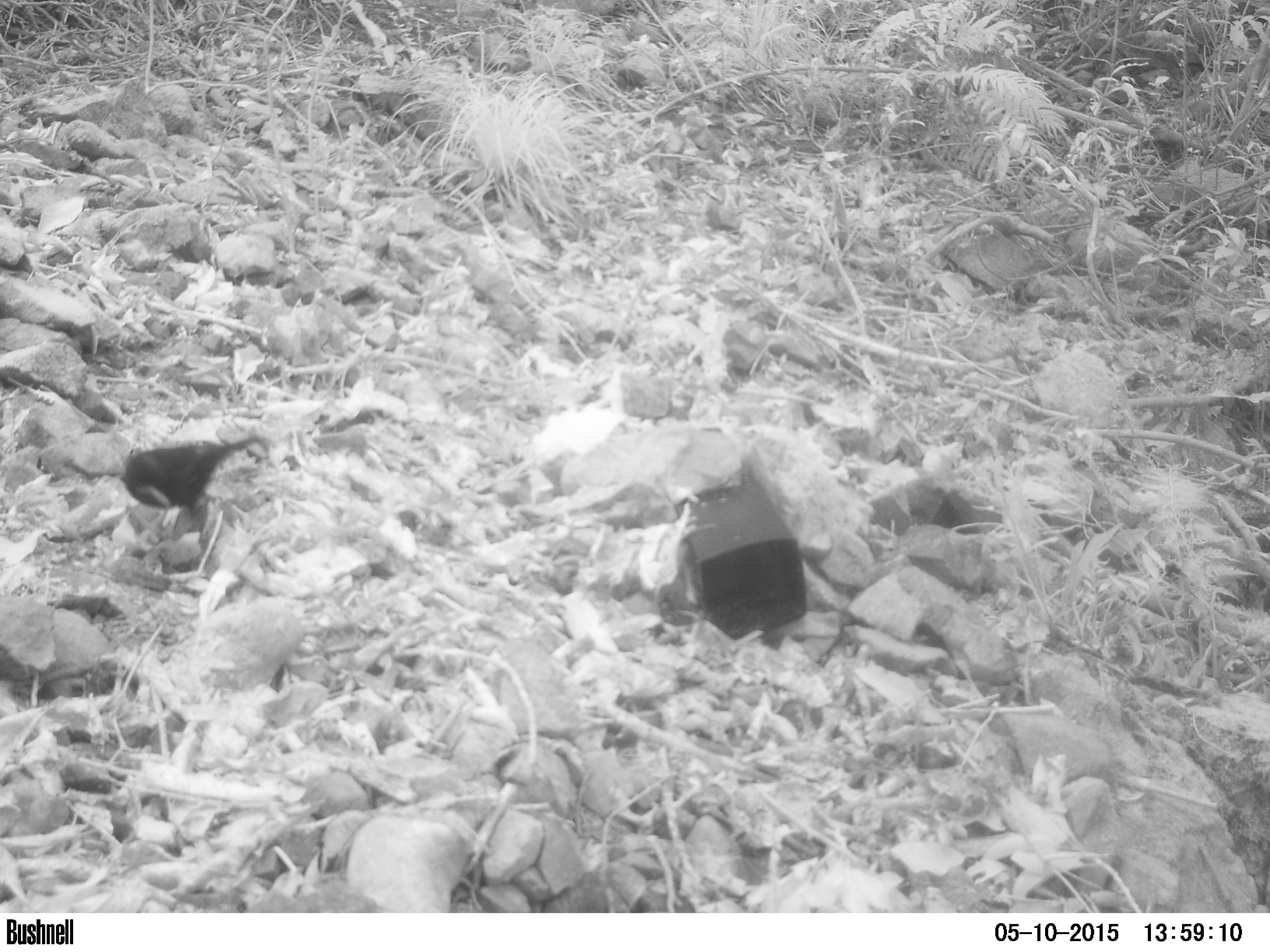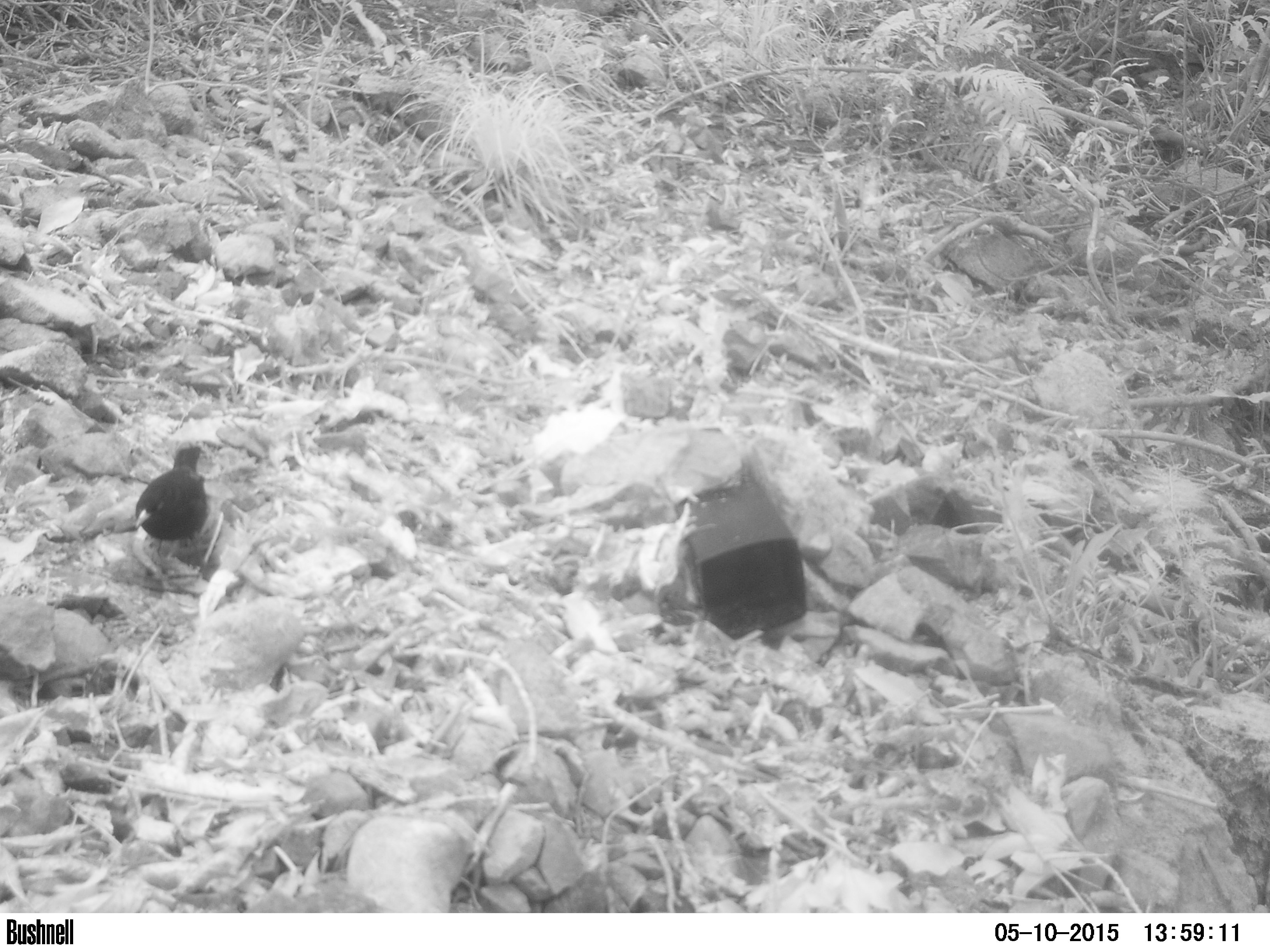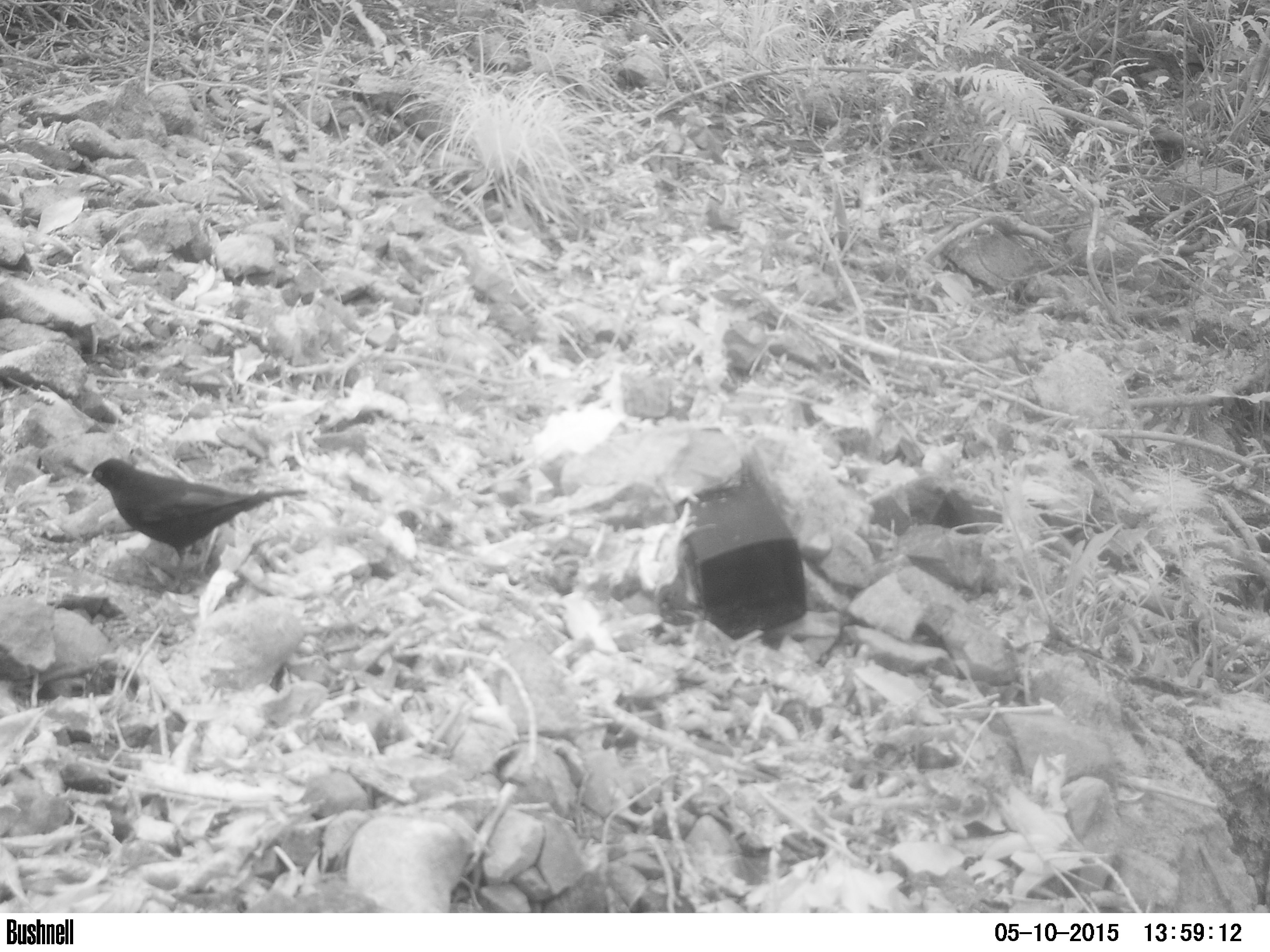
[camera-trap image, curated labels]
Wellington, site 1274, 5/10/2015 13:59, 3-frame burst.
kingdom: Animalia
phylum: Chordata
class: Aves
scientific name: Aves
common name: bird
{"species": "bird (Aves)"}